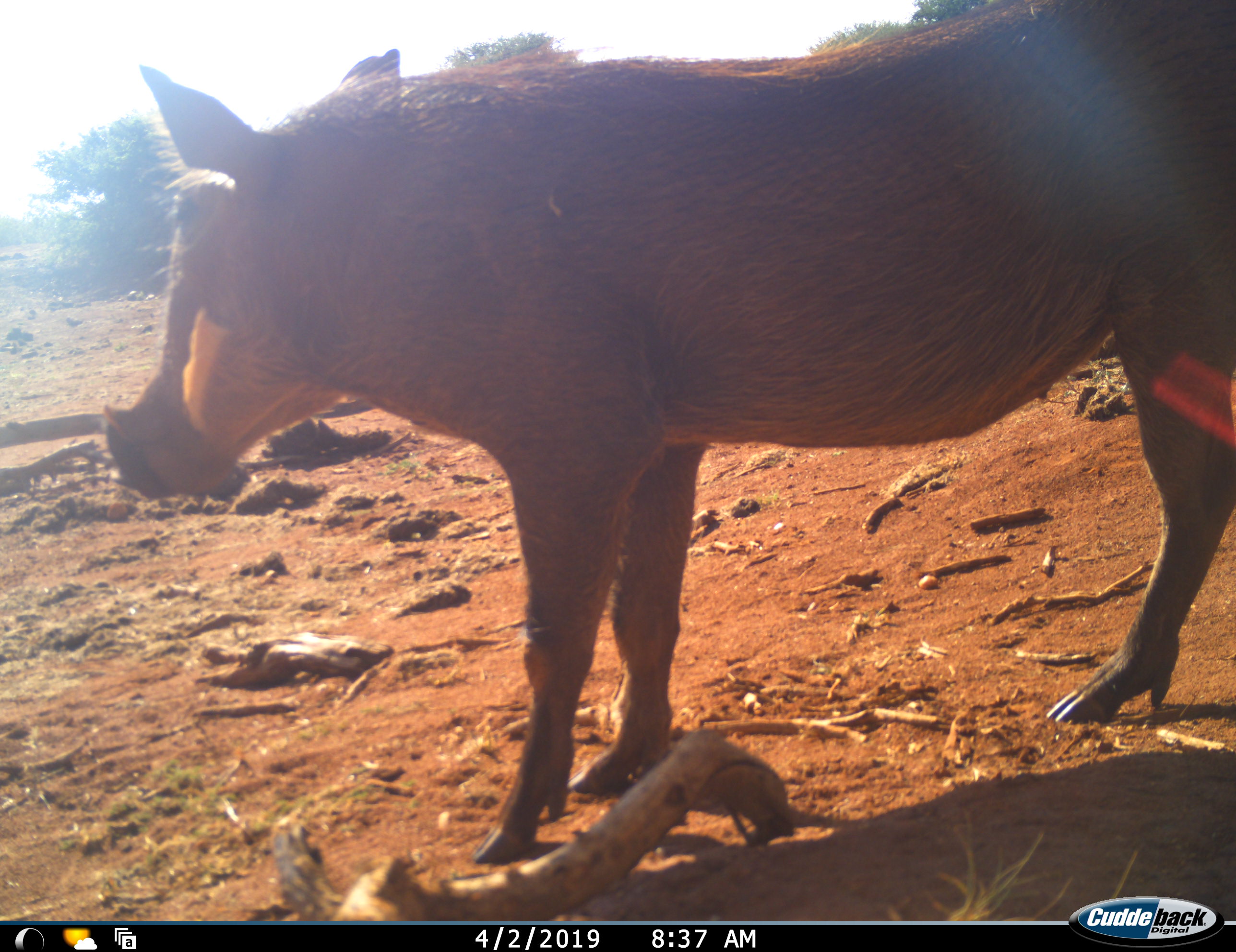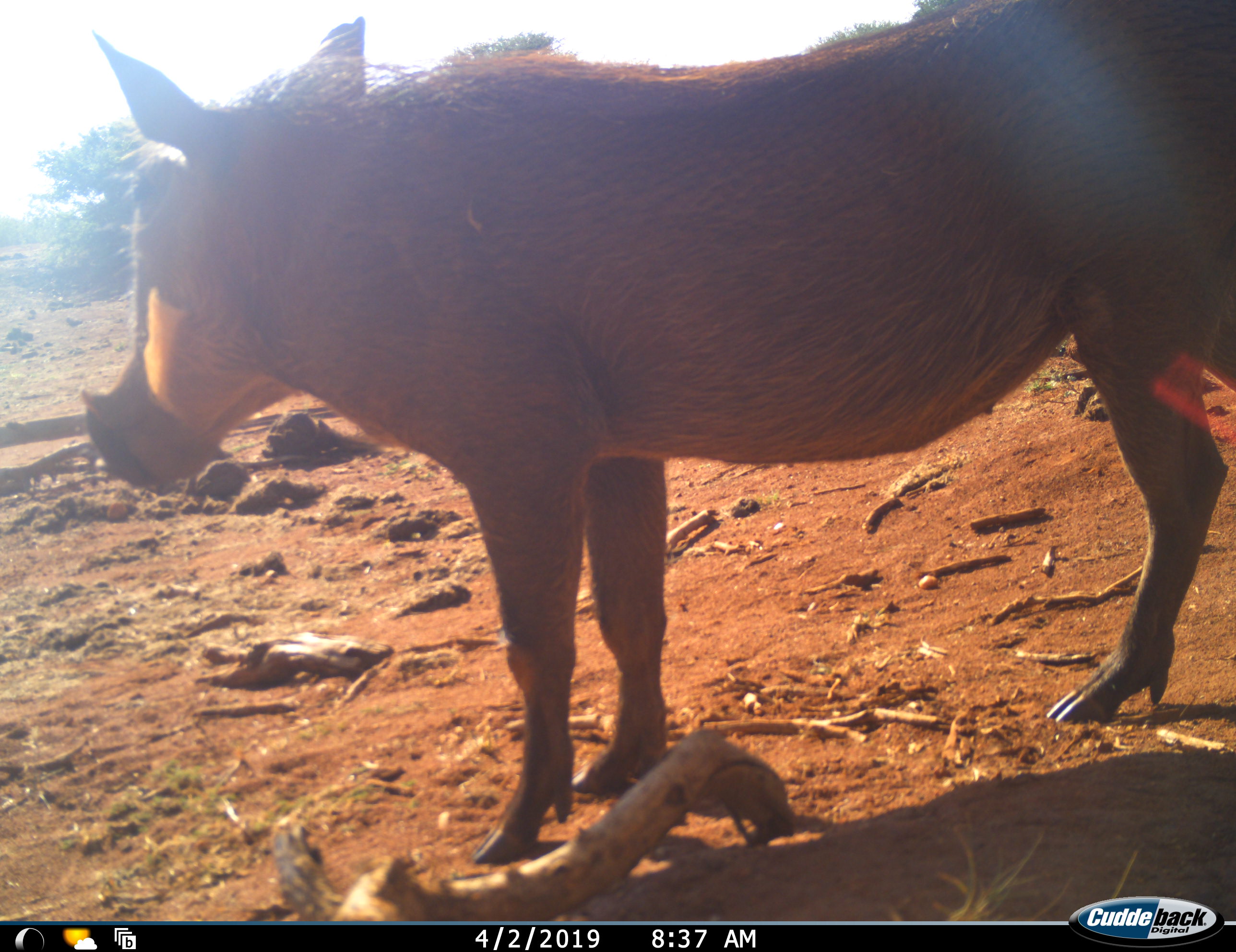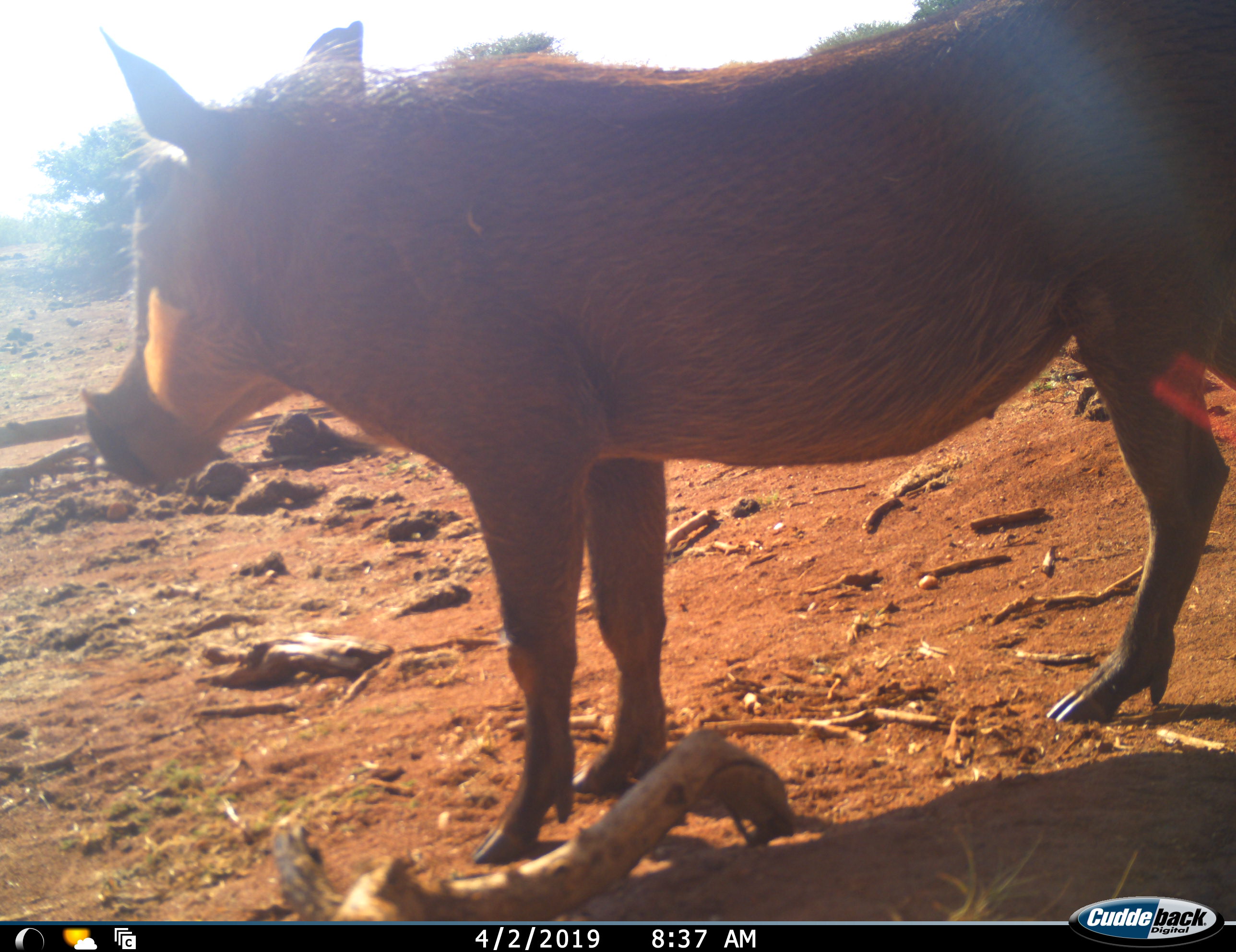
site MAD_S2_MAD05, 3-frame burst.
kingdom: Animalia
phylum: Chordata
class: Mammalia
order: Artiodactyla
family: Suidae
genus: Phacochoerus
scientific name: Phacochoerus africanus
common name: warthog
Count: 1.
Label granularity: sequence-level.